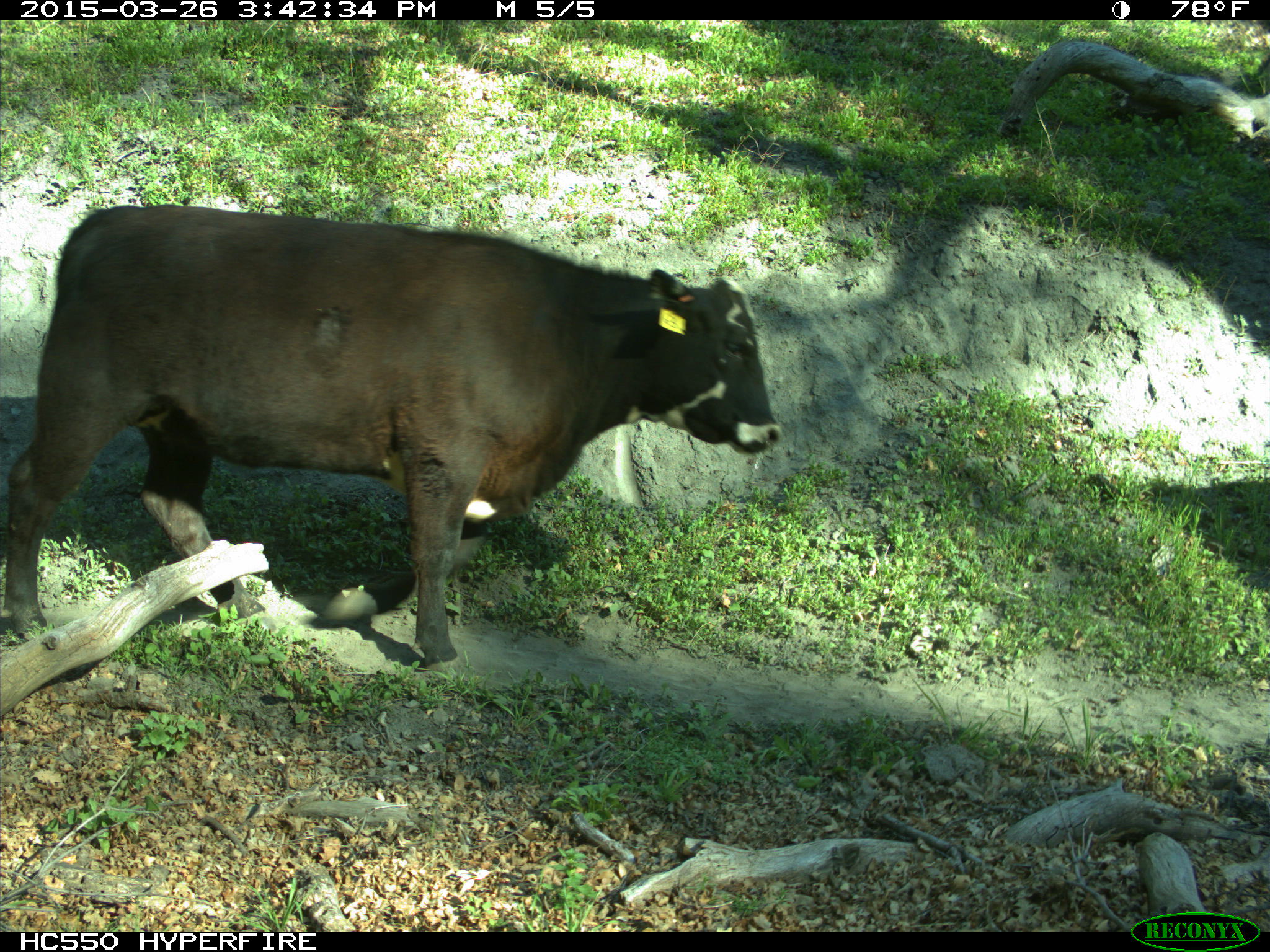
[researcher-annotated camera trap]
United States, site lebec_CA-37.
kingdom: Animalia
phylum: Chordata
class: Mammalia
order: Artiodactyla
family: Bovidae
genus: Bos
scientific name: Bos taurus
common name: domestic cow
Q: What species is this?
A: Bos taurus (domestic cow).